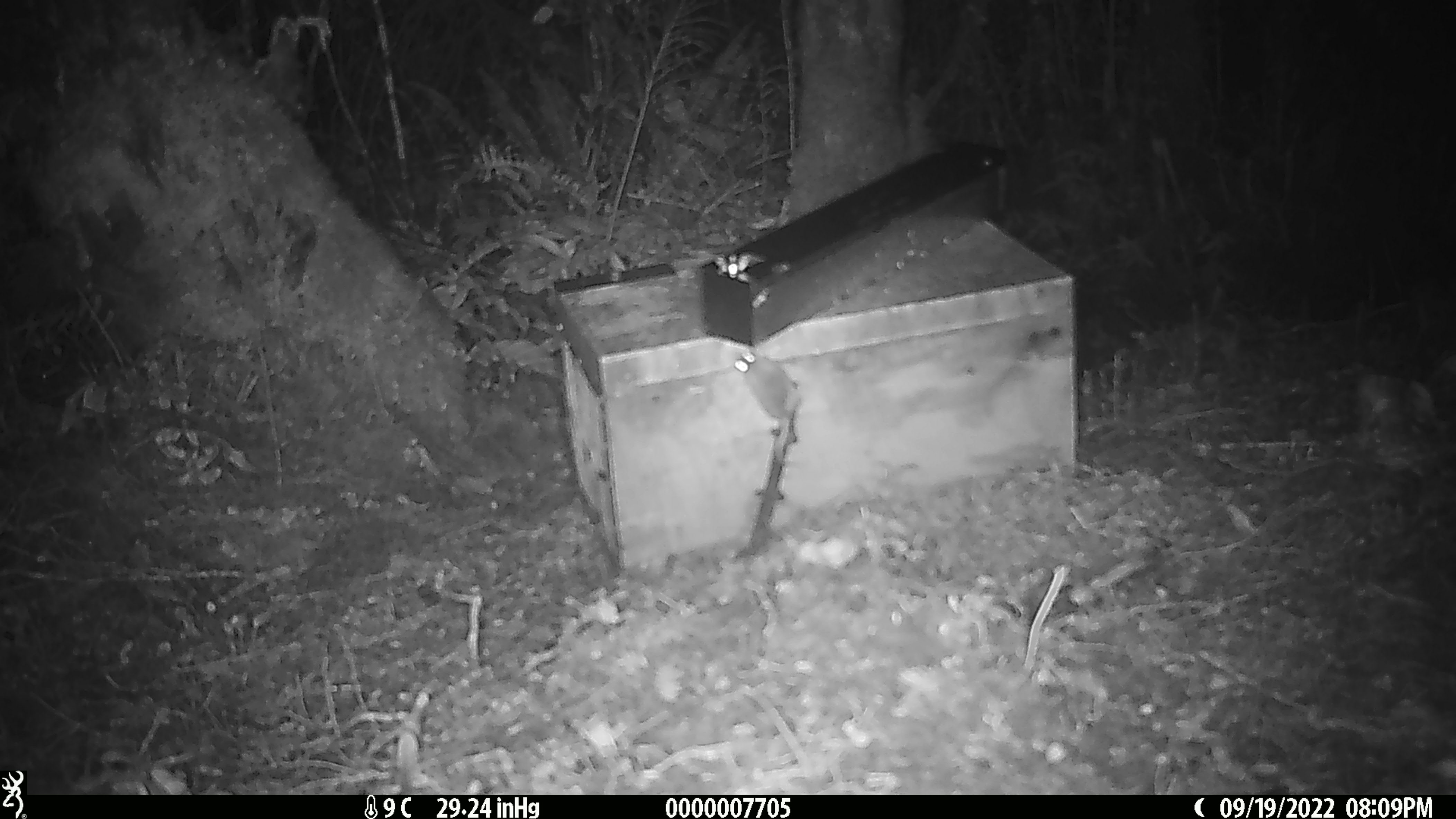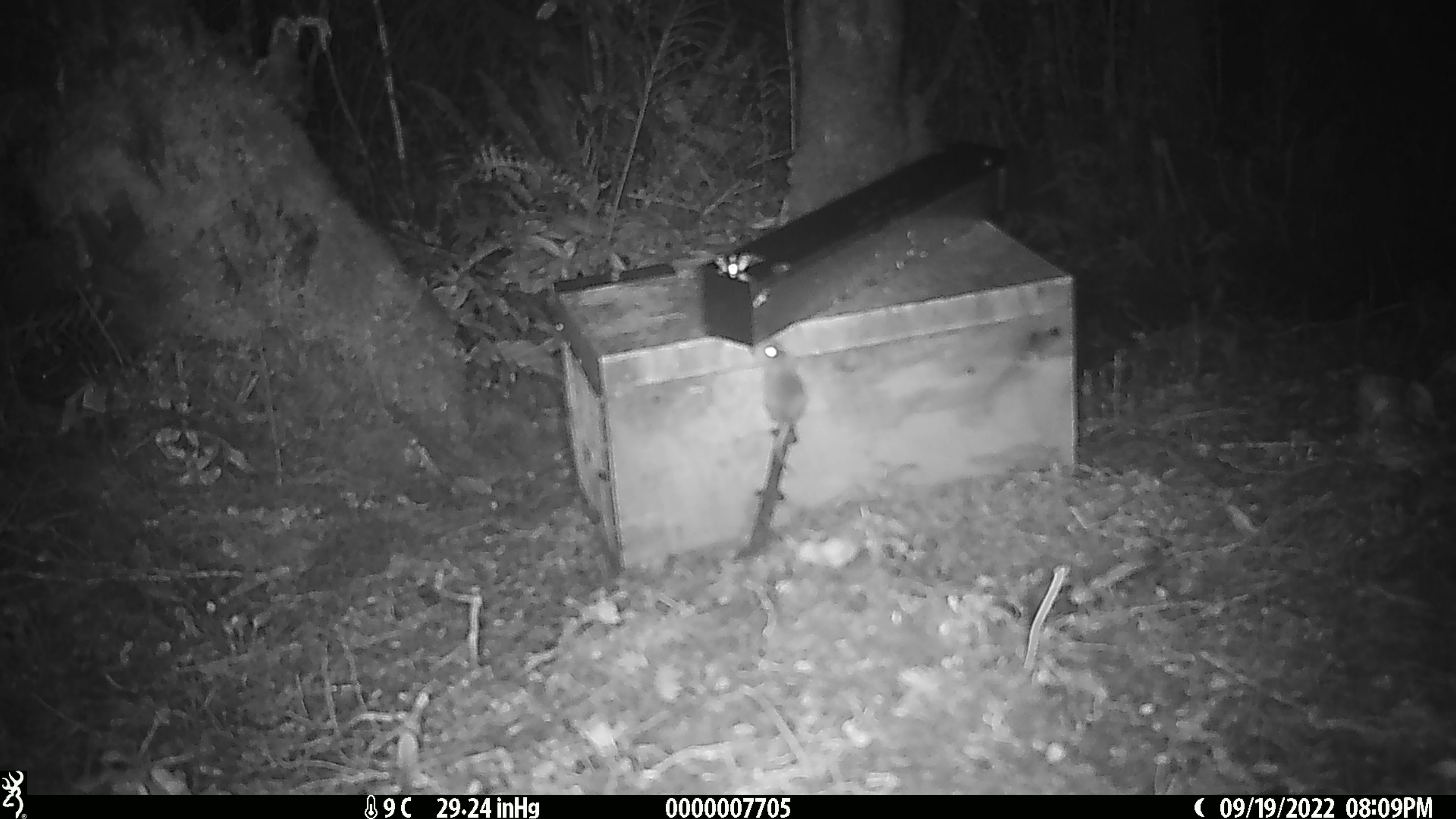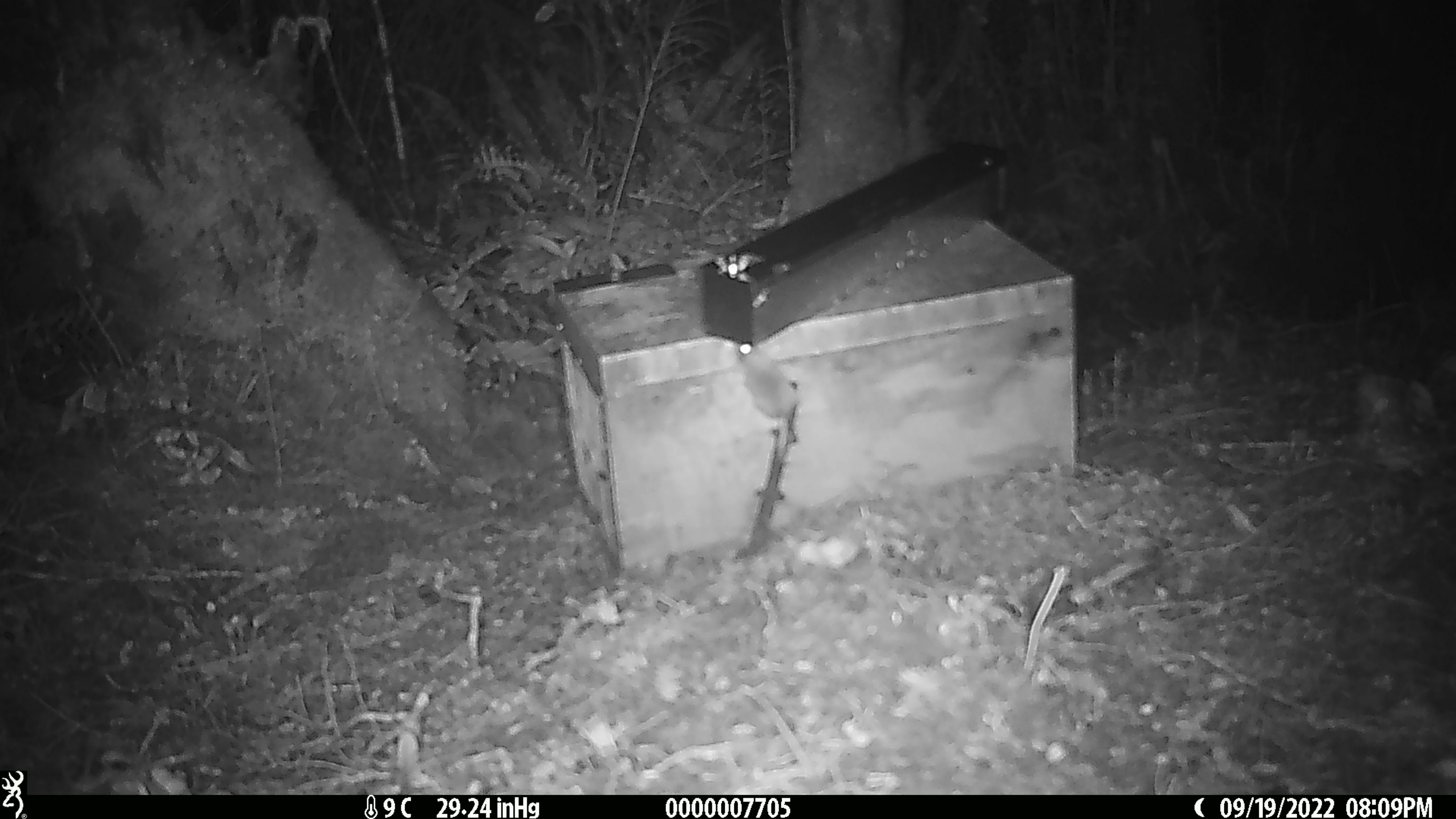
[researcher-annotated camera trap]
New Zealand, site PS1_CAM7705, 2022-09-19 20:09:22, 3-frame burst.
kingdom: Animalia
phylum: Chordata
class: Mammalia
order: Rodentia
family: Muridae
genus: Mus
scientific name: Mus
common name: mouse